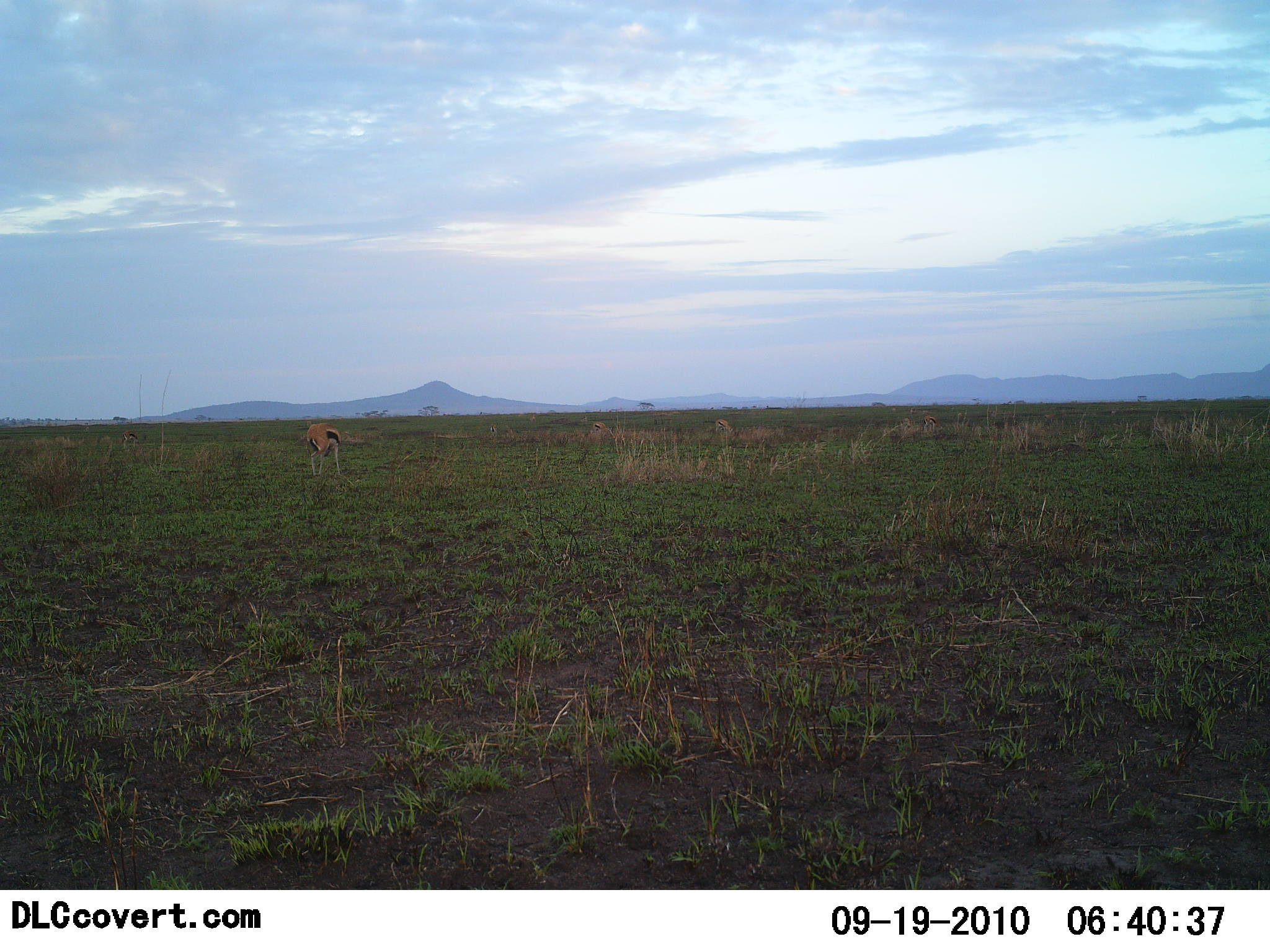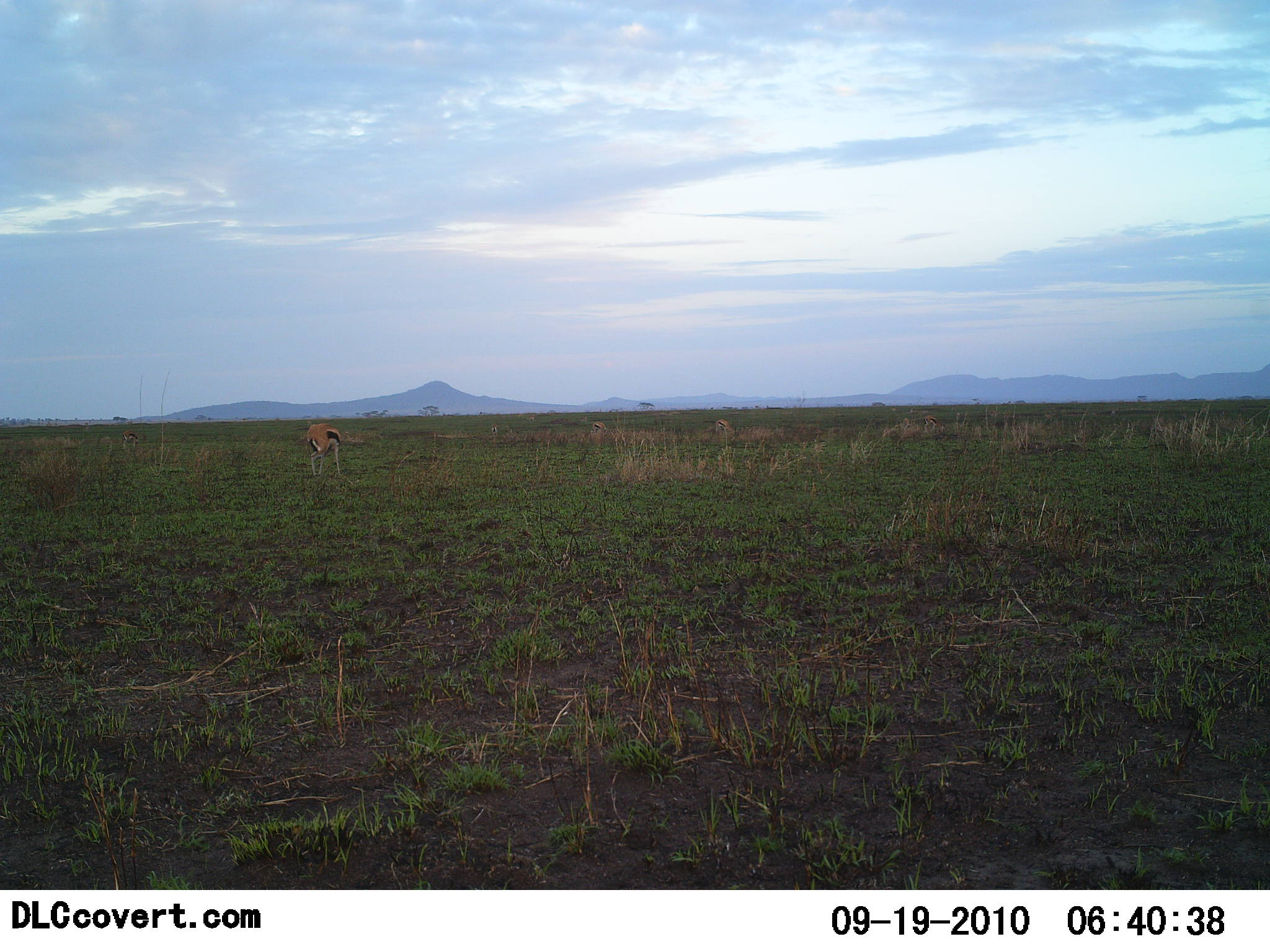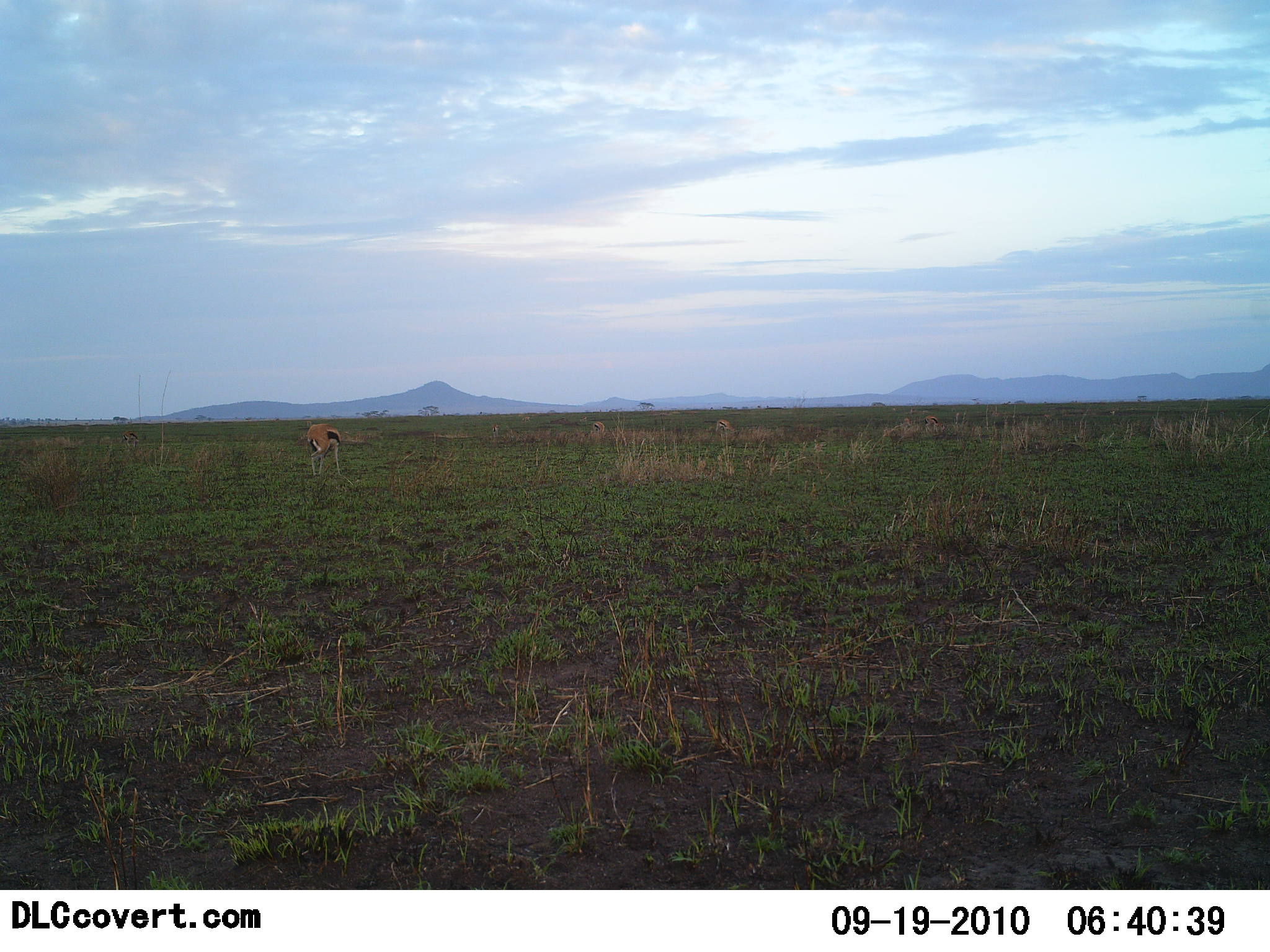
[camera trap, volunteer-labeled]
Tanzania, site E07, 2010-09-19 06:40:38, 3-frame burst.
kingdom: Animalia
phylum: Chordata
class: Mammalia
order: Artiodactyla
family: Bovidae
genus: Eudorcas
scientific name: Eudorcas thomsonii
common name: thomson's gazelle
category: gazellethomsons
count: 1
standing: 83%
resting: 0%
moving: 8%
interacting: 0%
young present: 0%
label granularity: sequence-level